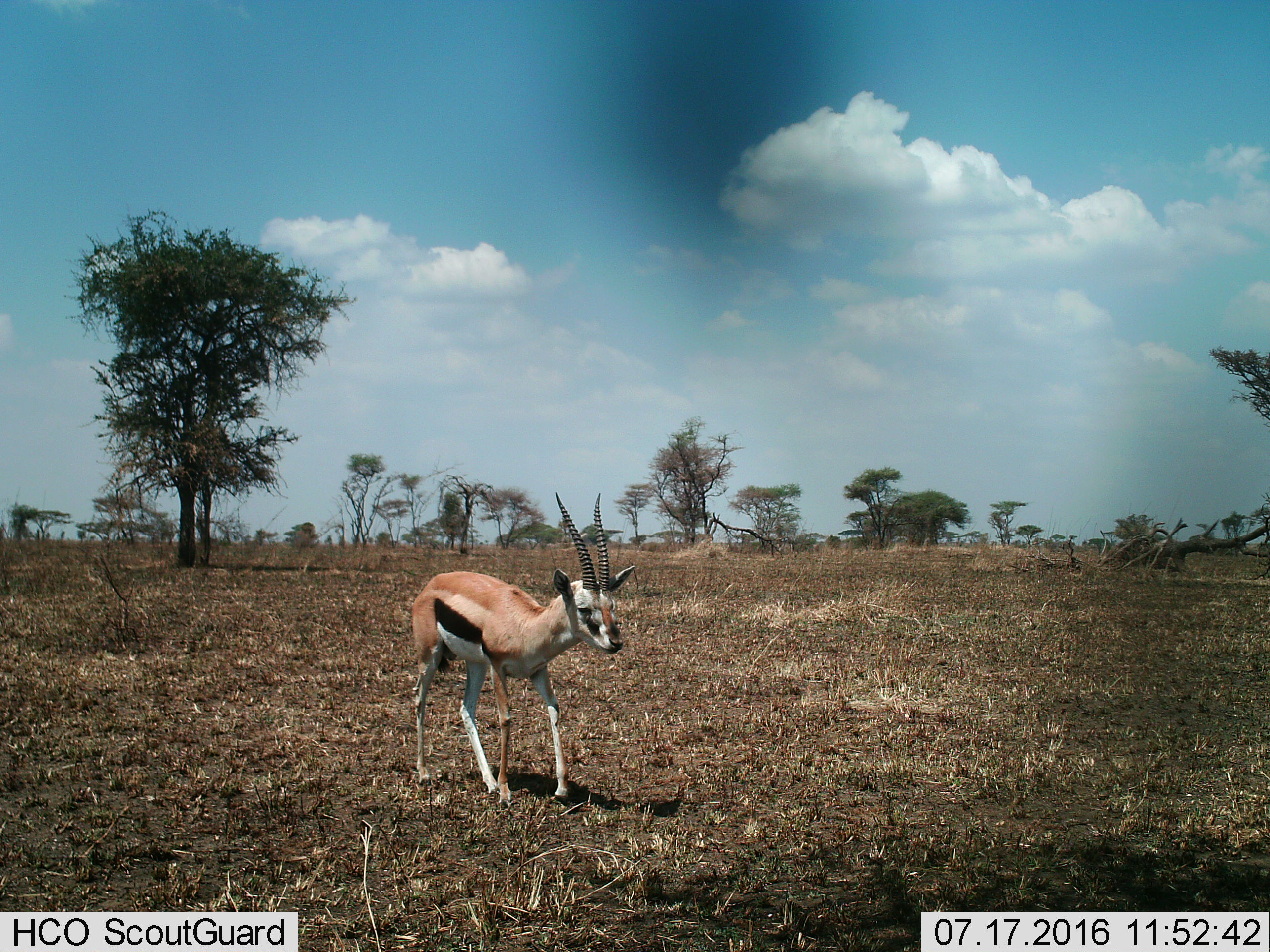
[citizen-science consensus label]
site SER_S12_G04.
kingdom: Animalia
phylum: Chordata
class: Mammalia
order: Artiodactyla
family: Bovidae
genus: Eudorcas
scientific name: Eudorcas thomsonii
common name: thomson's gazelle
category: gazellethomsons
Gazellethomsons (thomson's gazelle) (Eudorcas thomsonii), count 1. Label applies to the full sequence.